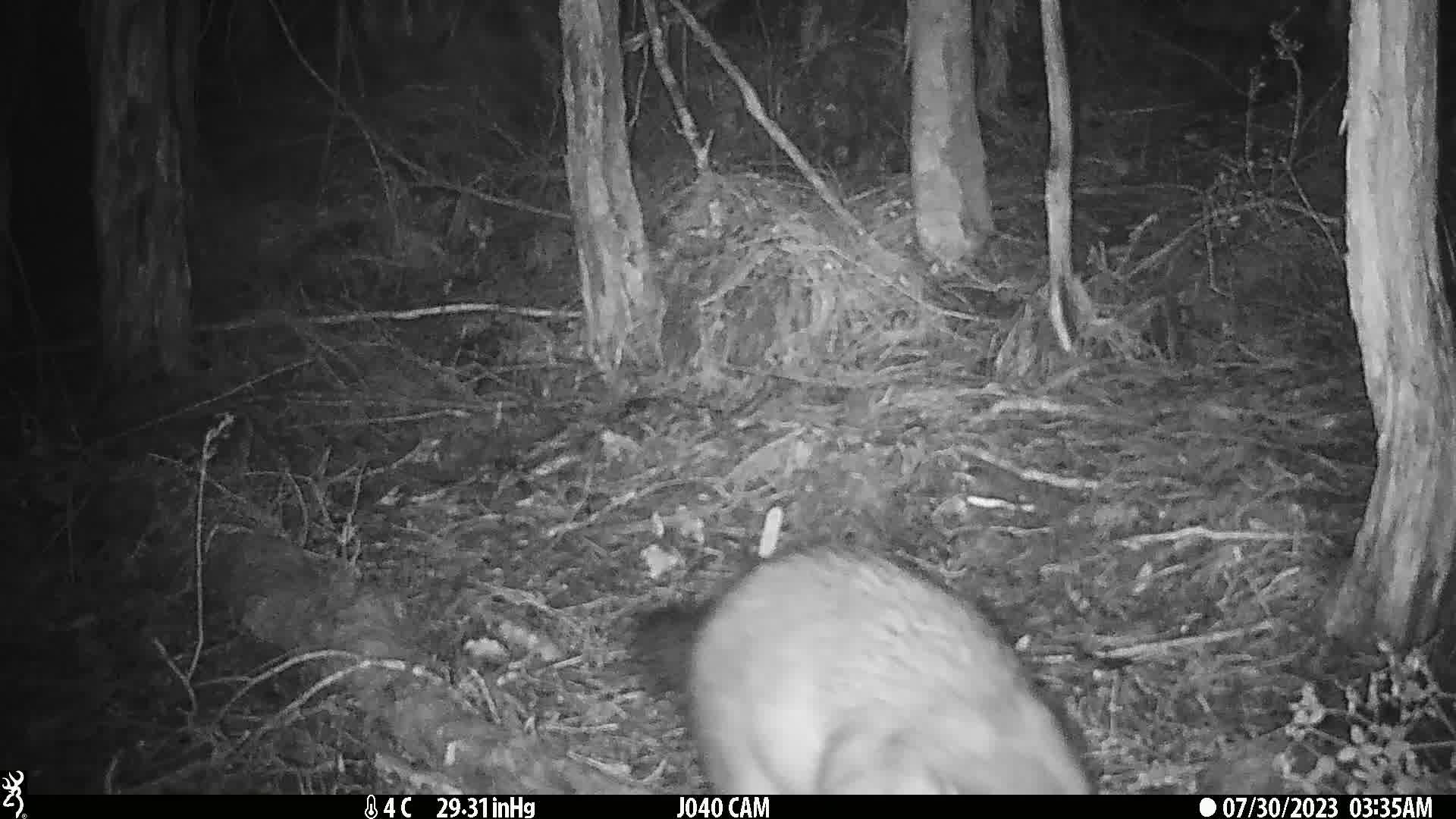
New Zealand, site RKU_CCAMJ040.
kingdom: Animalia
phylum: Chordata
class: Mammalia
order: Diprotodontia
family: Phalangeridae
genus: Trichosurus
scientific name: Trichosurus vulpecula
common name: common brushtail possum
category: possum